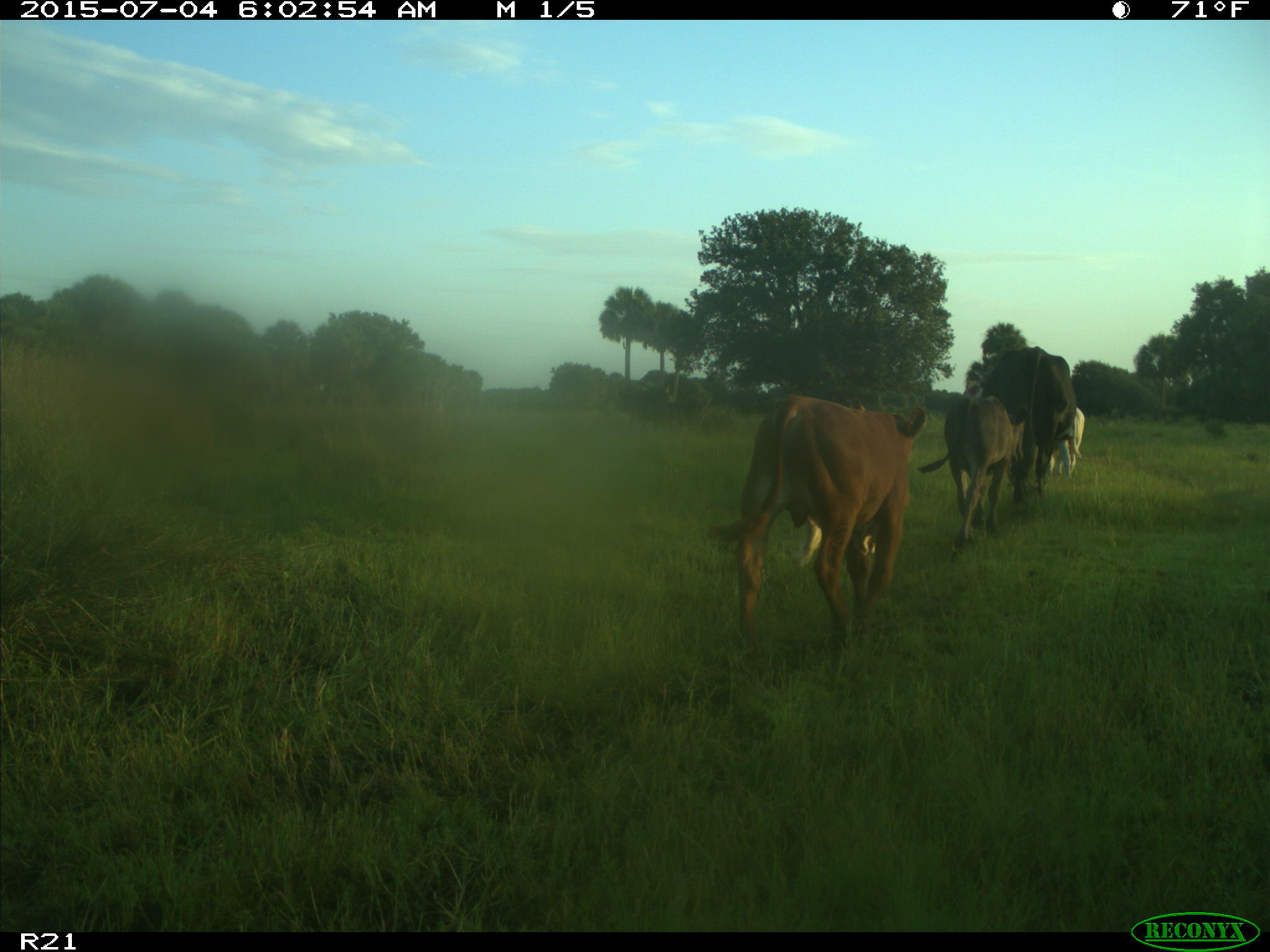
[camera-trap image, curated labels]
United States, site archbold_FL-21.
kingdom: Animalia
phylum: Chordata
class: Mammalia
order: Artiodactyla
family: Bovidae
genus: Bos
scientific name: Bos taurus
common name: domestic cow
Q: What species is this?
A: Bos taurus (domestic cow).